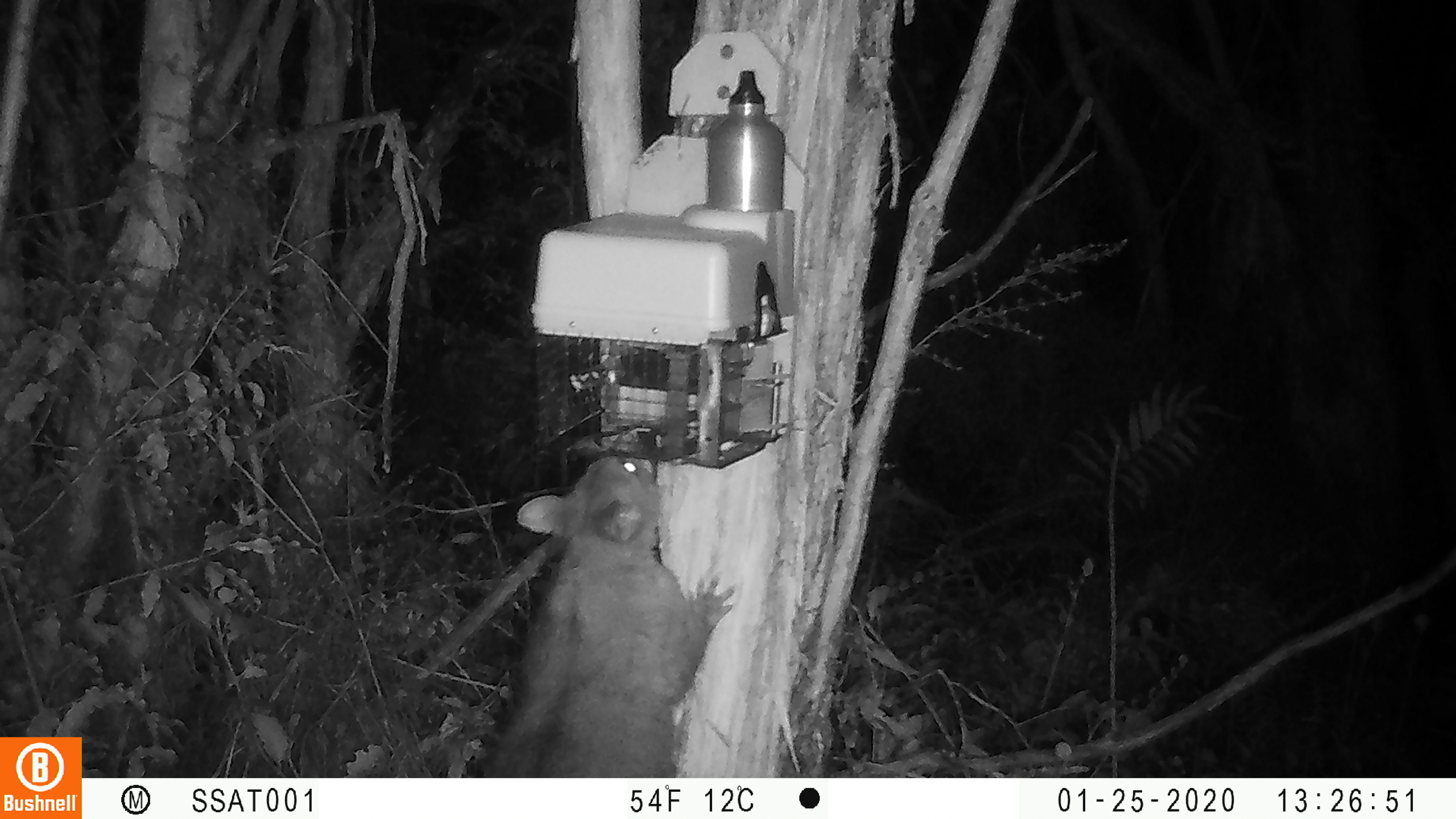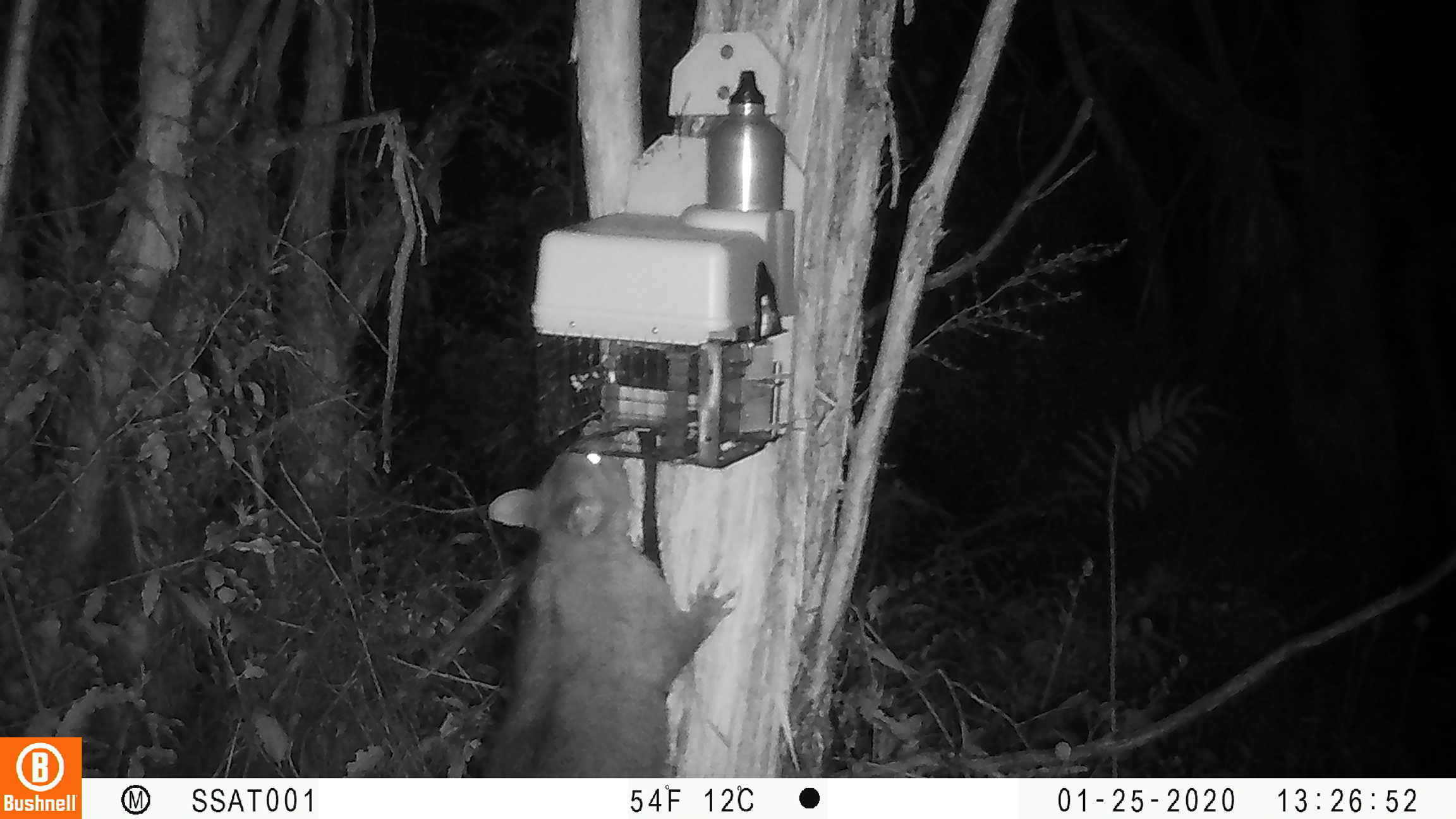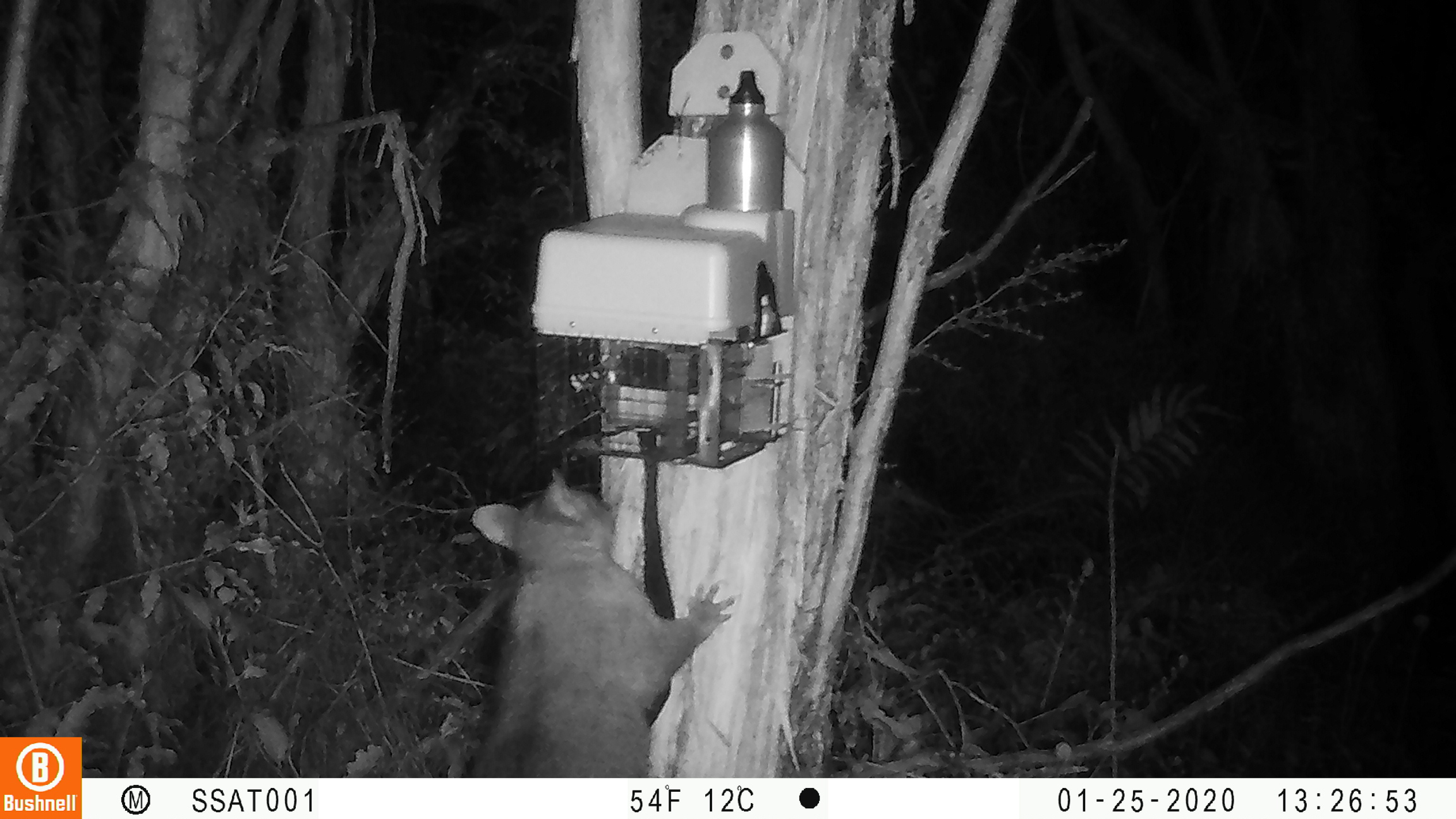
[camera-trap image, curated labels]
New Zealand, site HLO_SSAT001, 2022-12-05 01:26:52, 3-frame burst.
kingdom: Animalia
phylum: Chordata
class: Mammalia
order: Diprotodontia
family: Phalangeridae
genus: Trichosurus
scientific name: Trichosurus vulpecula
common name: common brushtail possum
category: possum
Possum (common brushtail possum) (Trichosurus vulpecula).